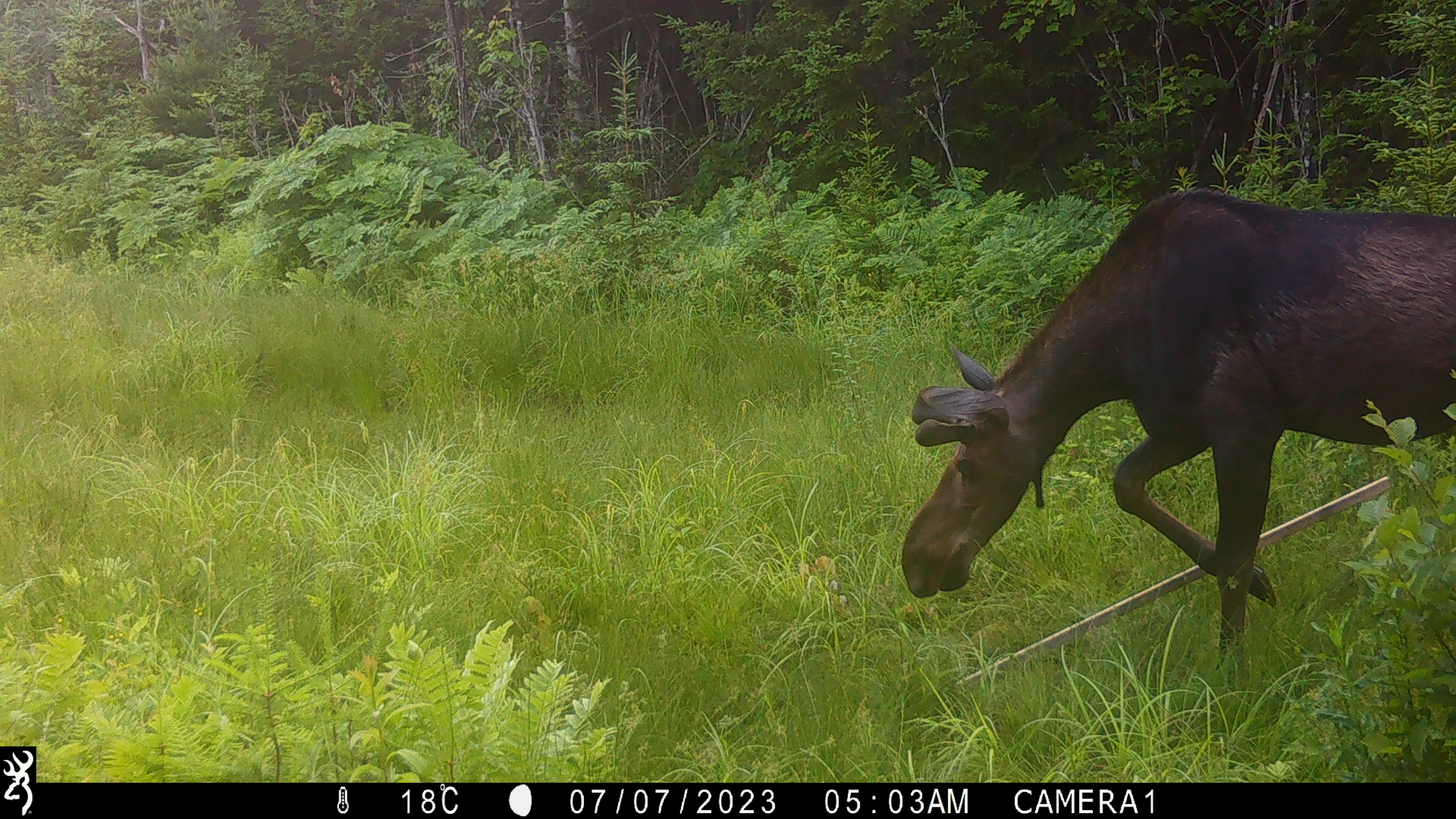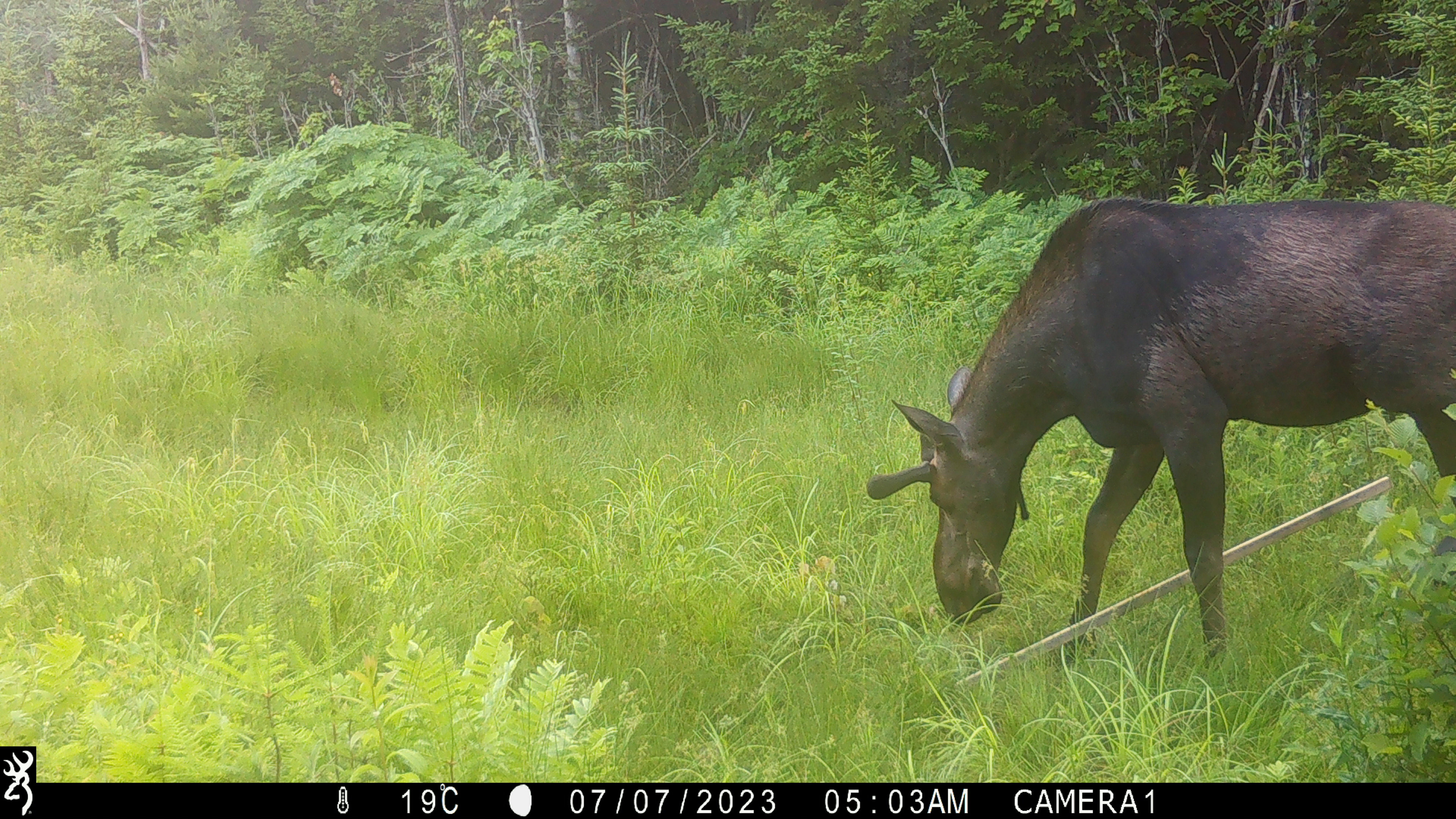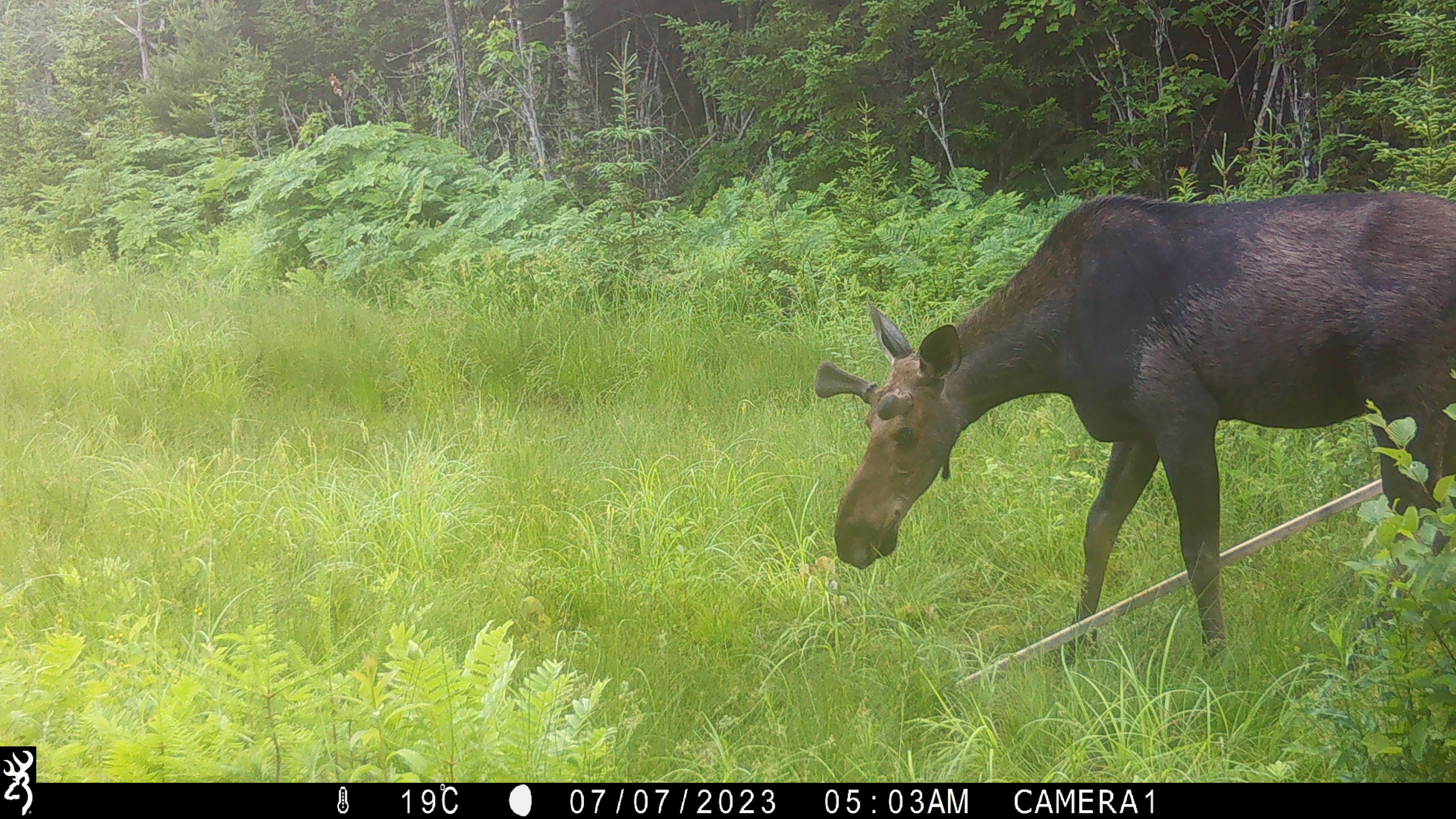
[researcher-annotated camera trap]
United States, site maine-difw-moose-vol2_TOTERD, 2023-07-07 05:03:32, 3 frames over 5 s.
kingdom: Animalia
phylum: Chordata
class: Mammalia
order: Artiodactyla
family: Cervidae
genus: Alces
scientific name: Alces alces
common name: moose